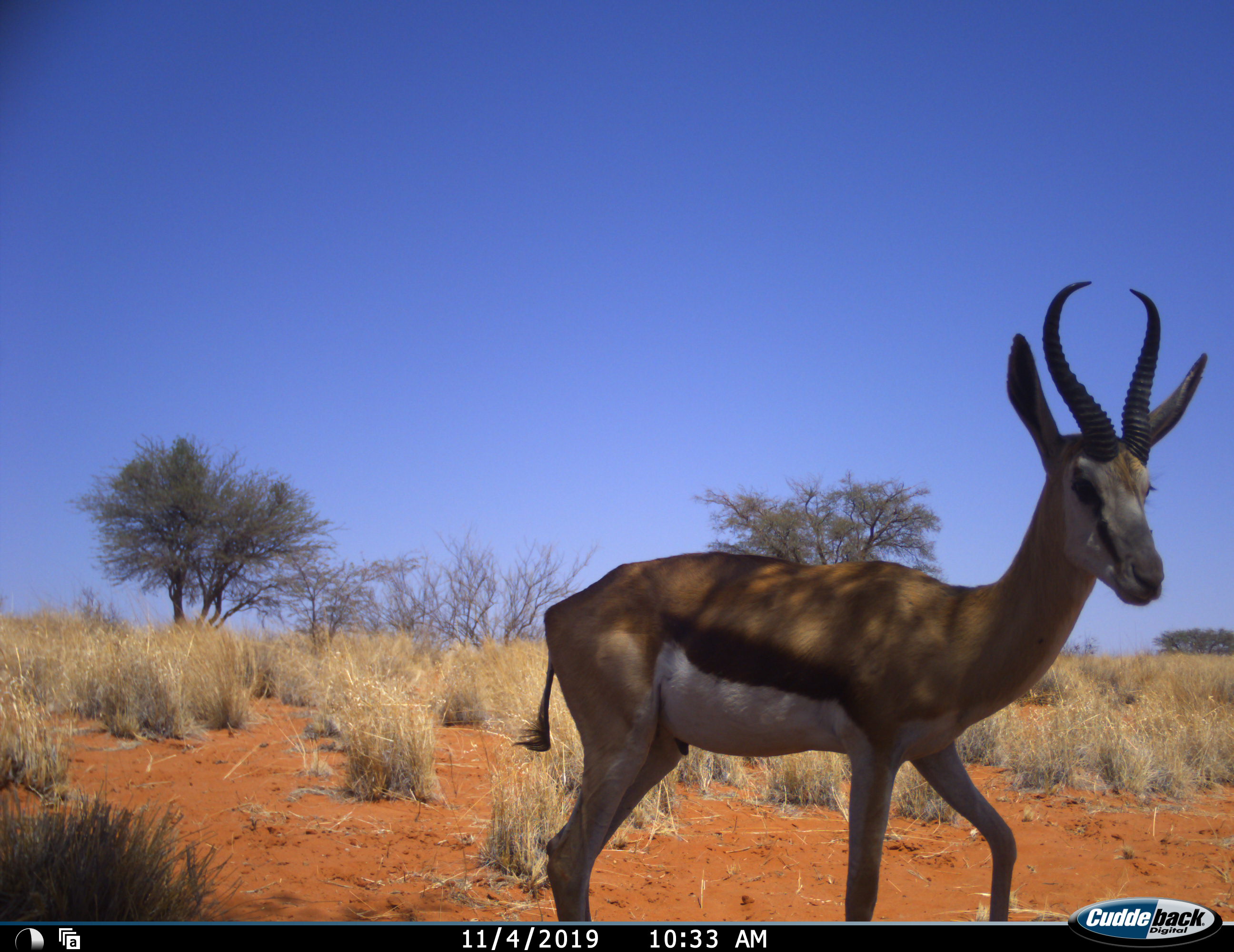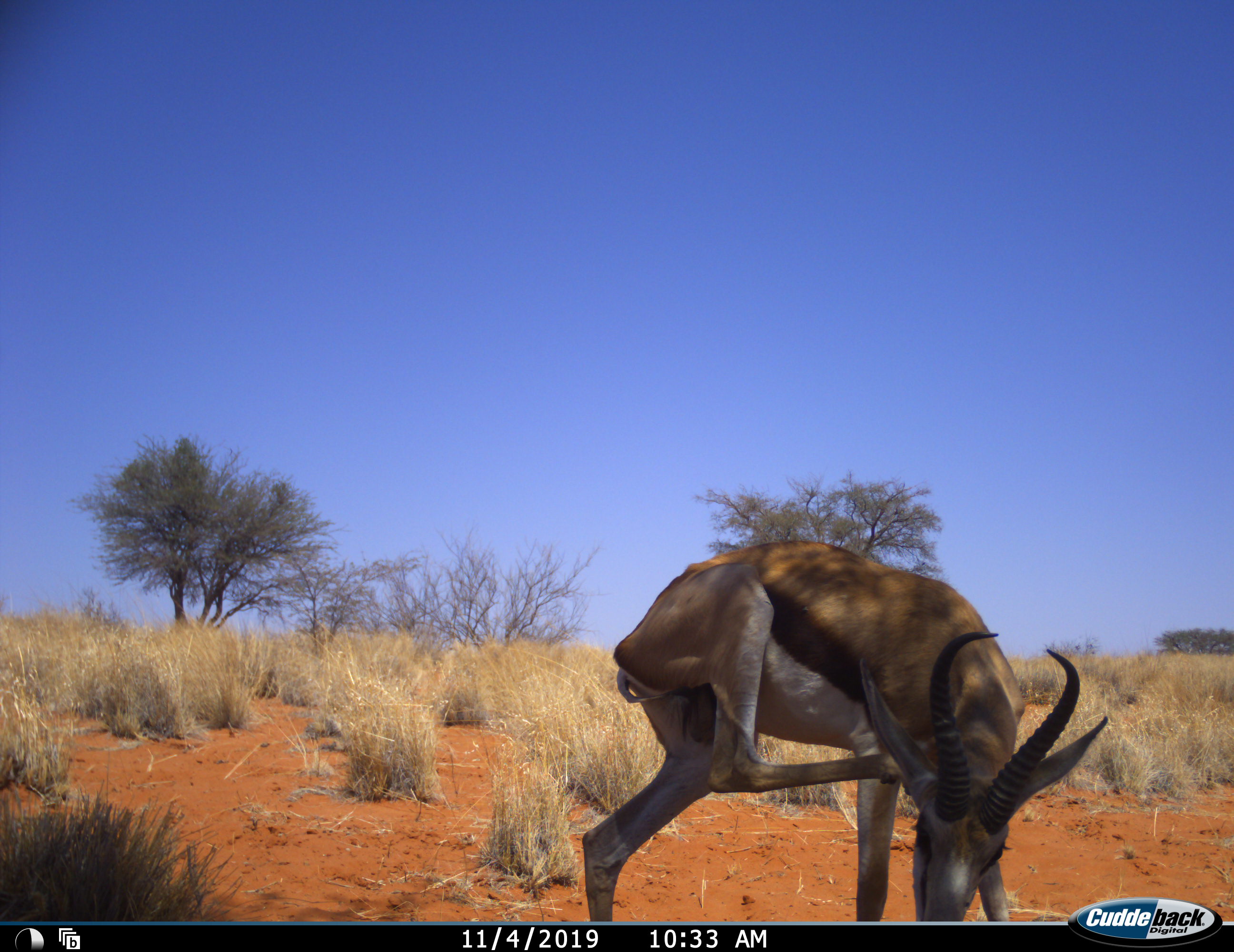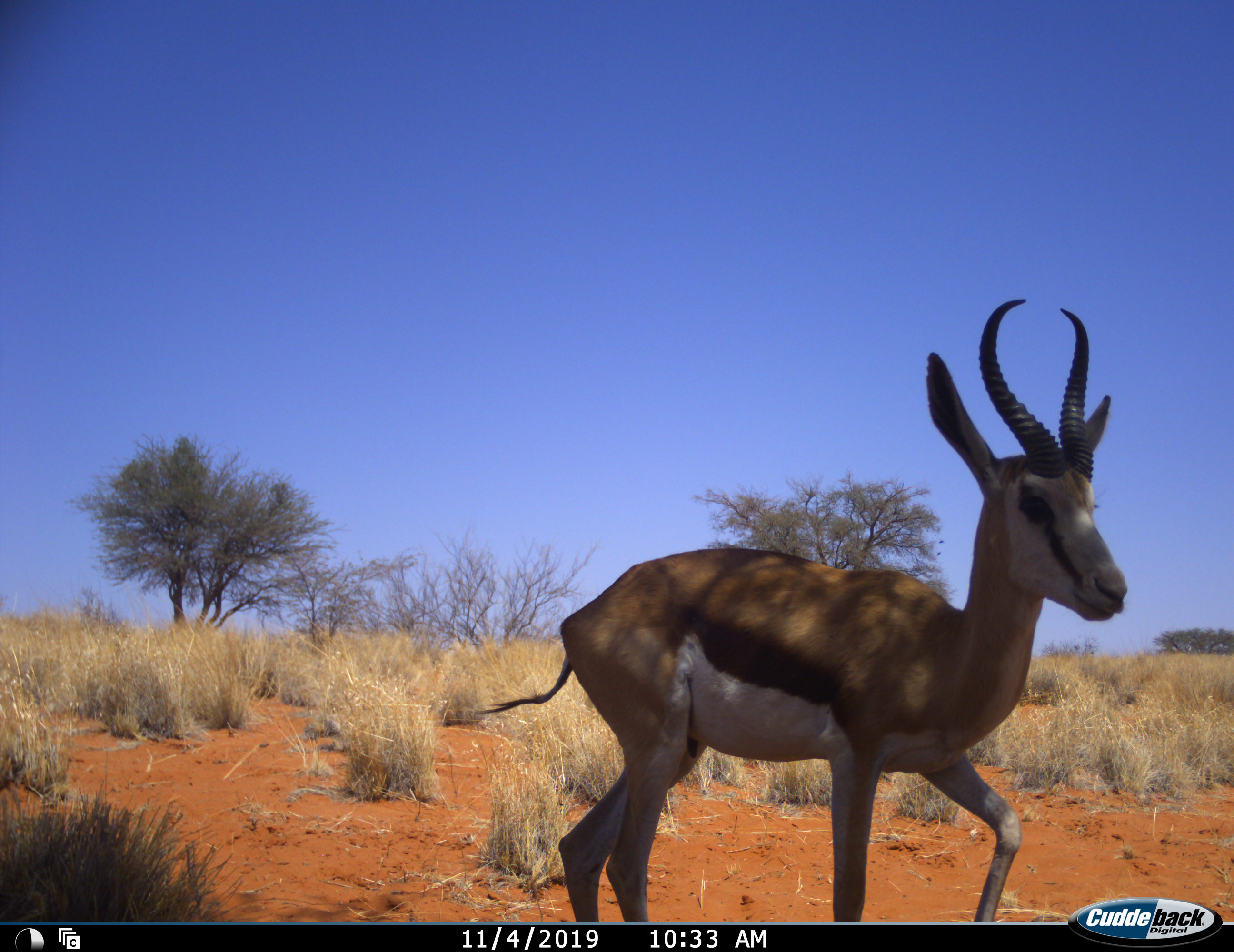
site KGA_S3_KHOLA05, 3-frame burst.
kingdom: Animalia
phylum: Chordata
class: Mammalia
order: Artiodactyla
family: Bovidae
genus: Antidorcas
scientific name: Antidorcas marsupialis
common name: springbok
Springbok (Antidorcas marsupialis), count 1. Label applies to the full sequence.